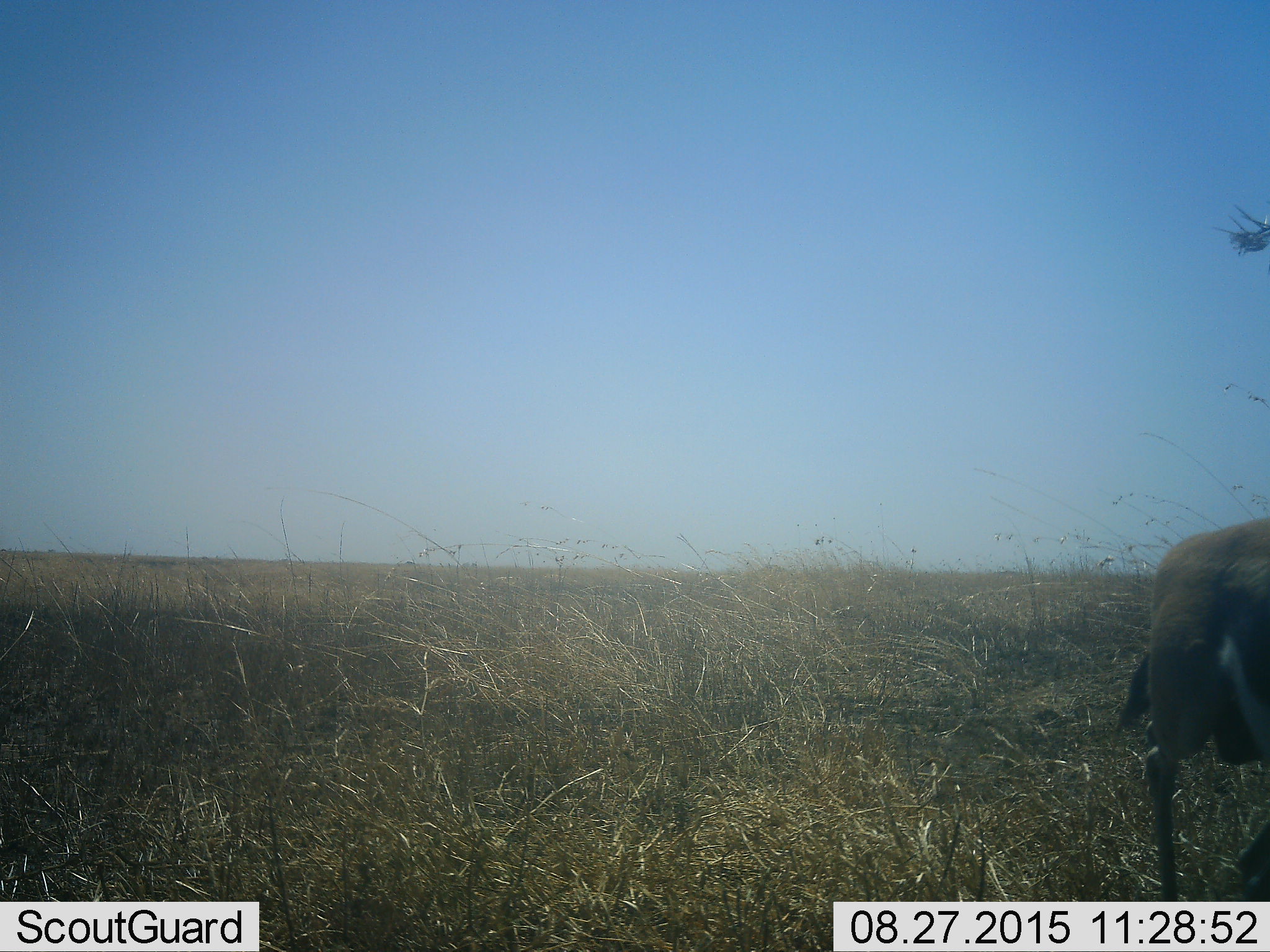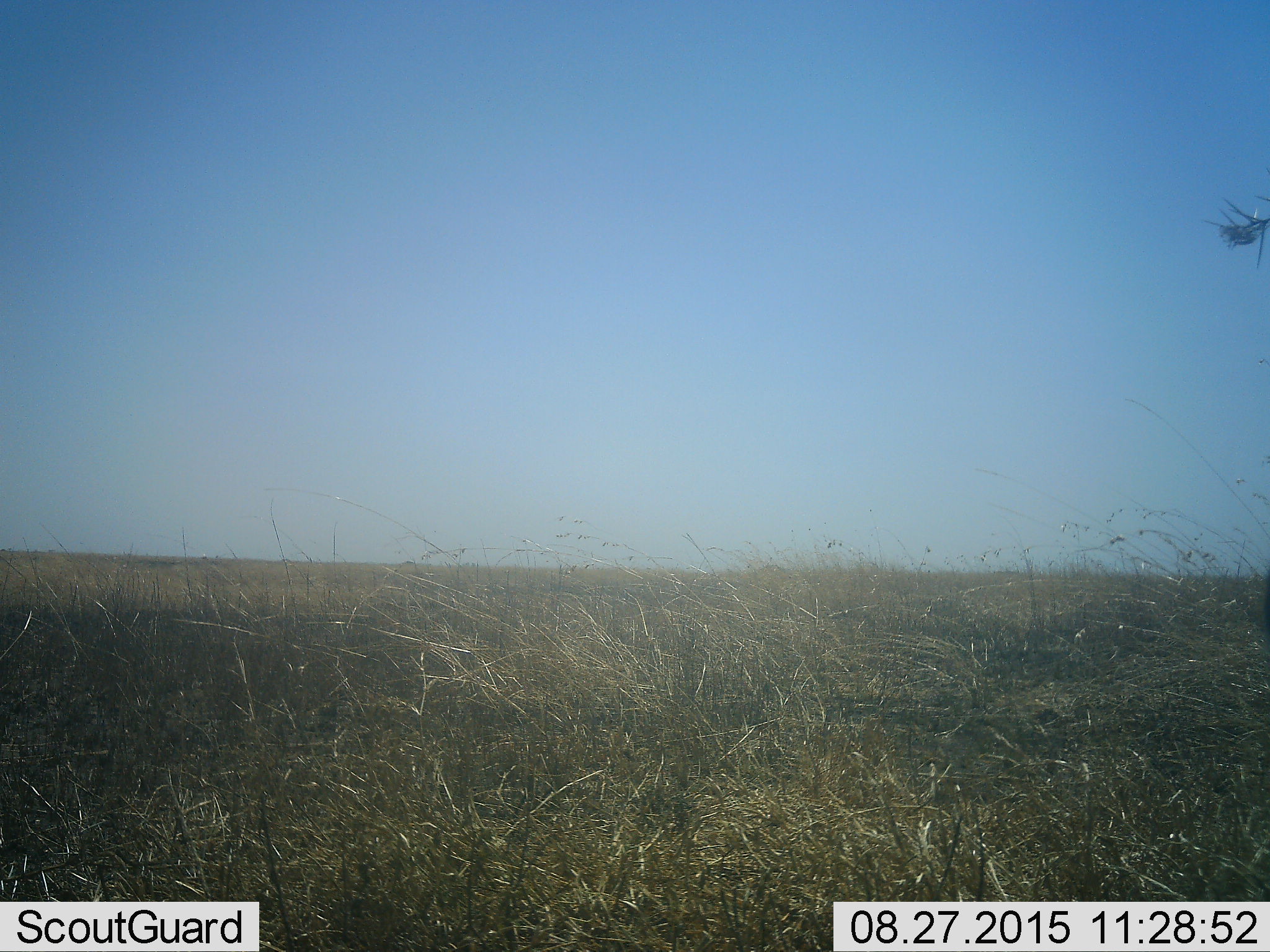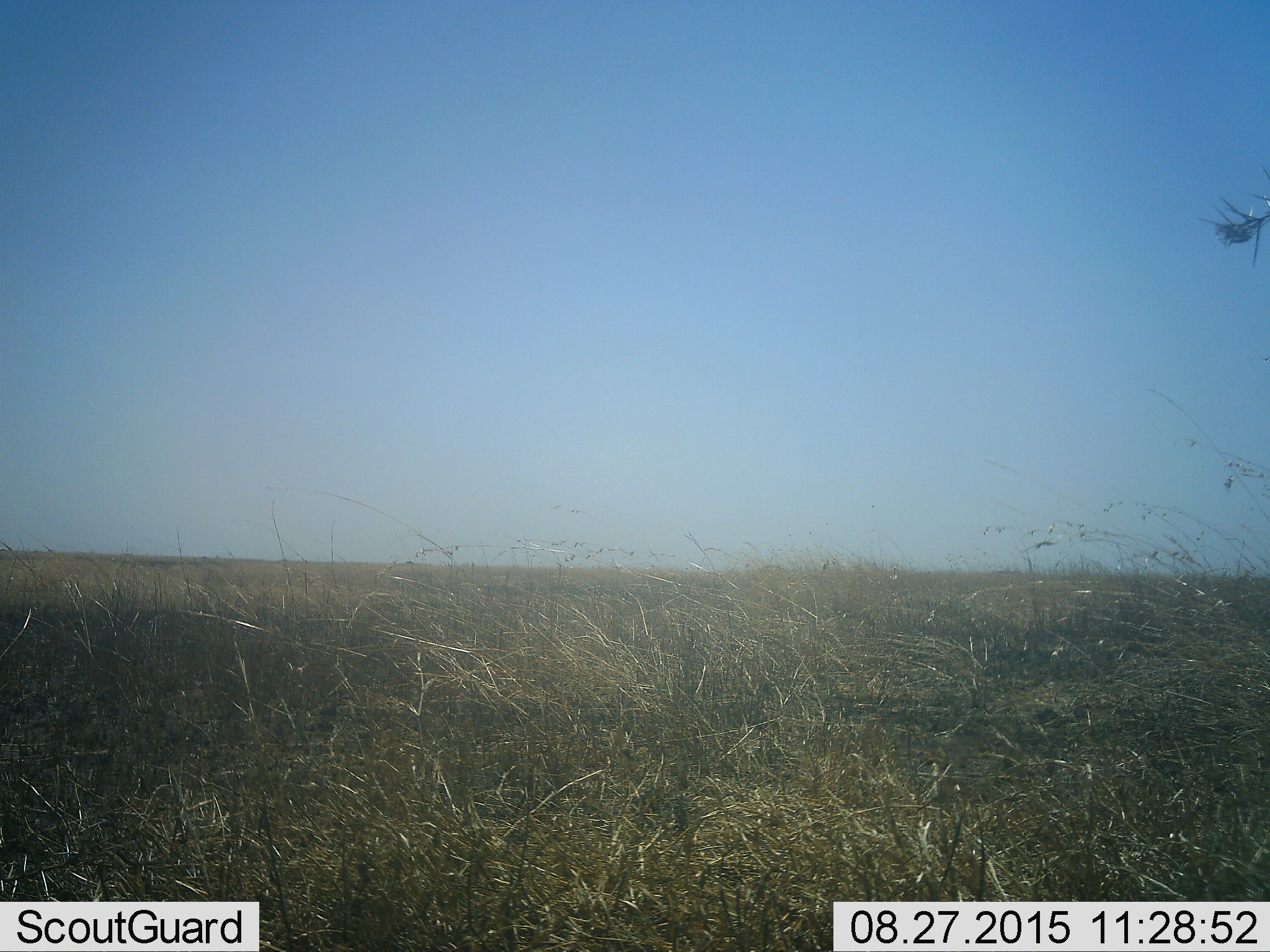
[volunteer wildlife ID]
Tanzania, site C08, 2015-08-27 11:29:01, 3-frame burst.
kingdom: Animalia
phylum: Chordata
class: Mammalia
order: Artiodactyla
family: Bovidae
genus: Eudorcas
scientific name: Eudorcas thomsonii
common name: thomson's gazelle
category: gazellethomsons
Gazellethomsons (thomson's gazelle) (Eudorcas thomsonii), count 1. Behavior (volunteer vote fractions): standing 8%, resting 0%, moving 92%, interacting 0%. Young present (vote fraction): 0%. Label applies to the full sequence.